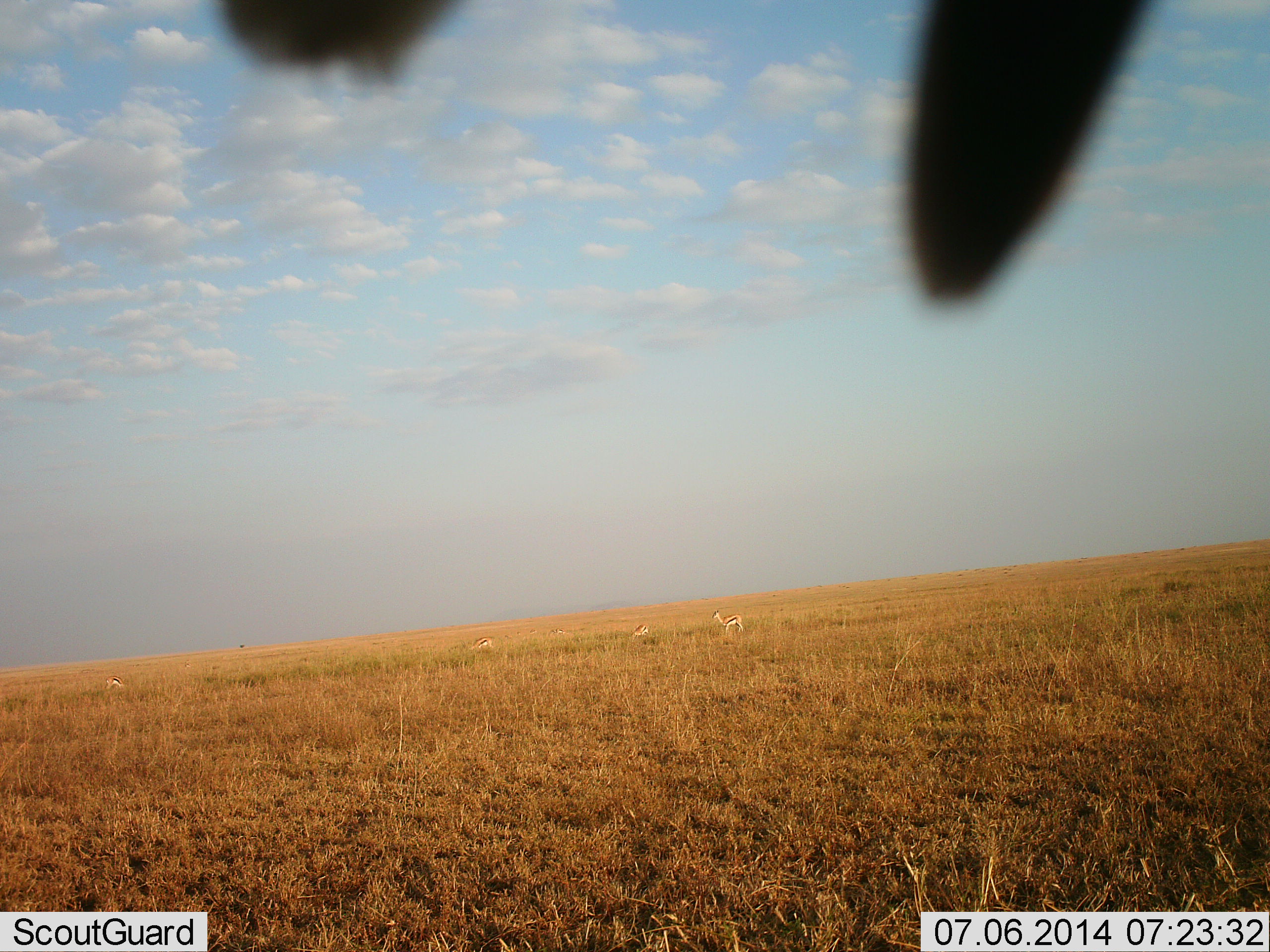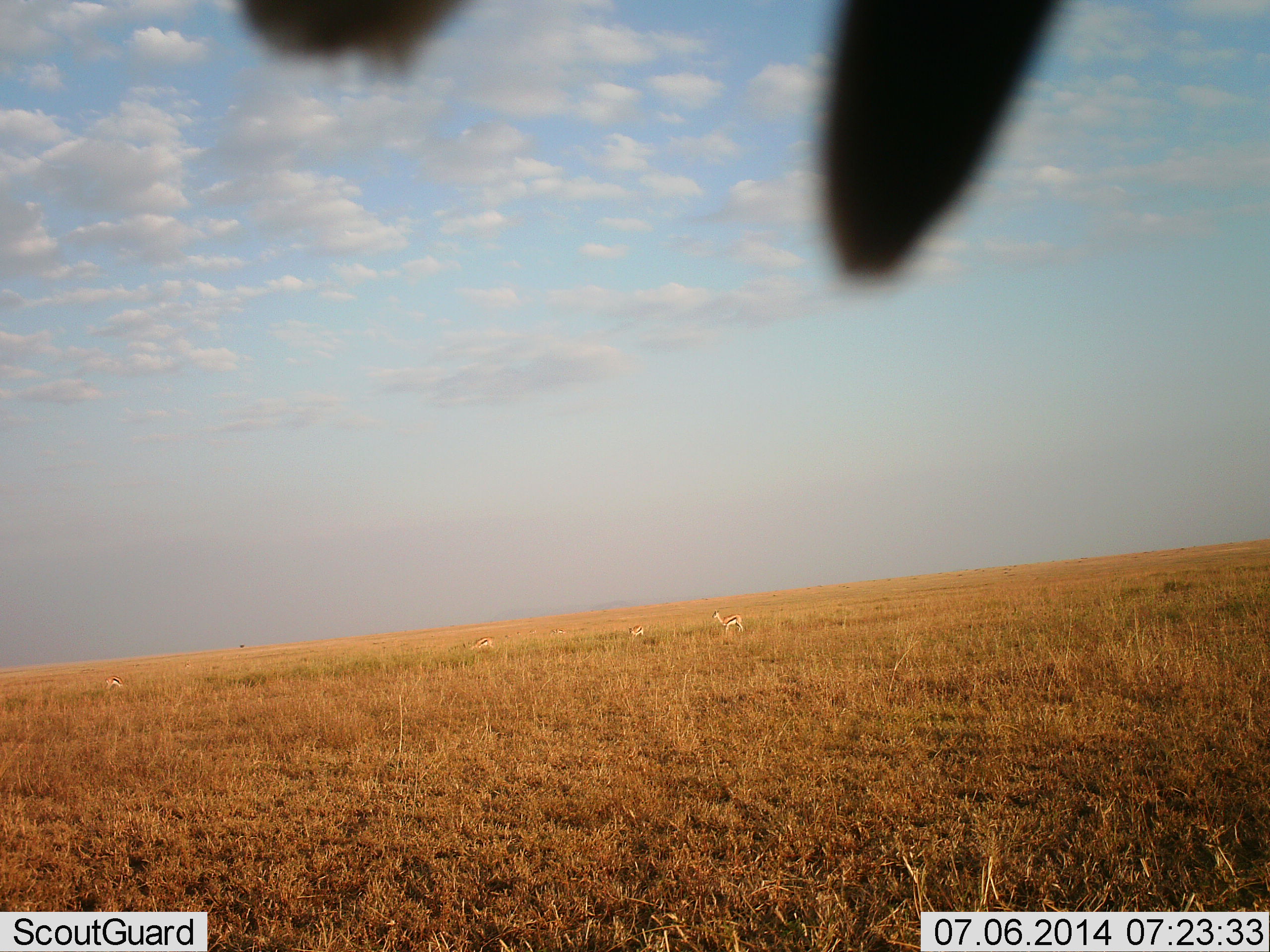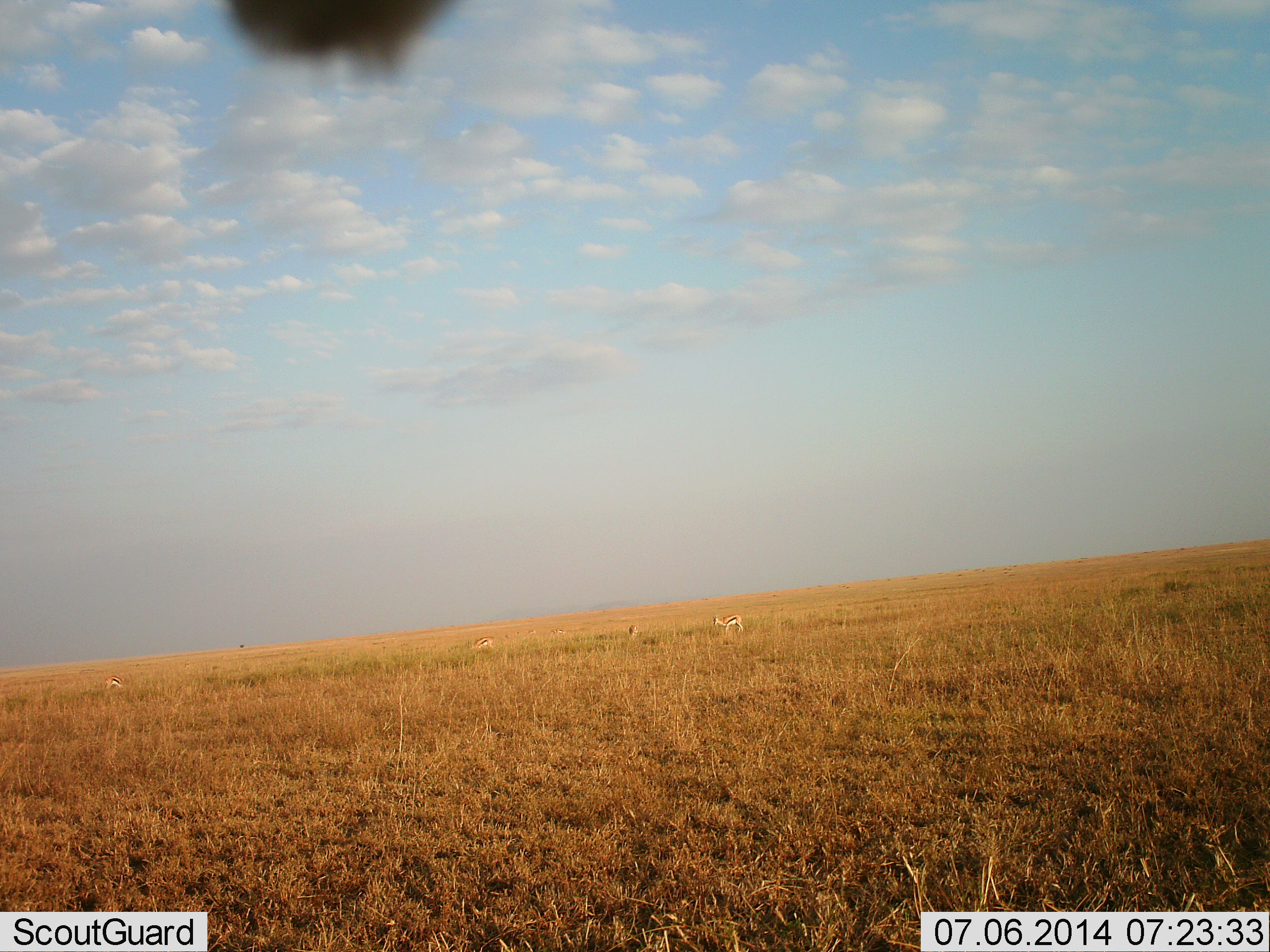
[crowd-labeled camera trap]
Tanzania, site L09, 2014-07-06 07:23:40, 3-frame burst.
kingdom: Animalia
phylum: Chordata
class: Mammalia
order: Artiodactyla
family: Bovidae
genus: Eudorcas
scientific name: Eudorcas thomsonii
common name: thomson's gazelle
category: gazellethomsons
Gazellethomsons (thomson's gazelle) (Eudorcas thomsonii), count 4. Behavior (volunteer vote fractions): standing 70%, resting 10%, moving 30%, interacting 0%. Young present (vote fraction): 0%. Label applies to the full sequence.